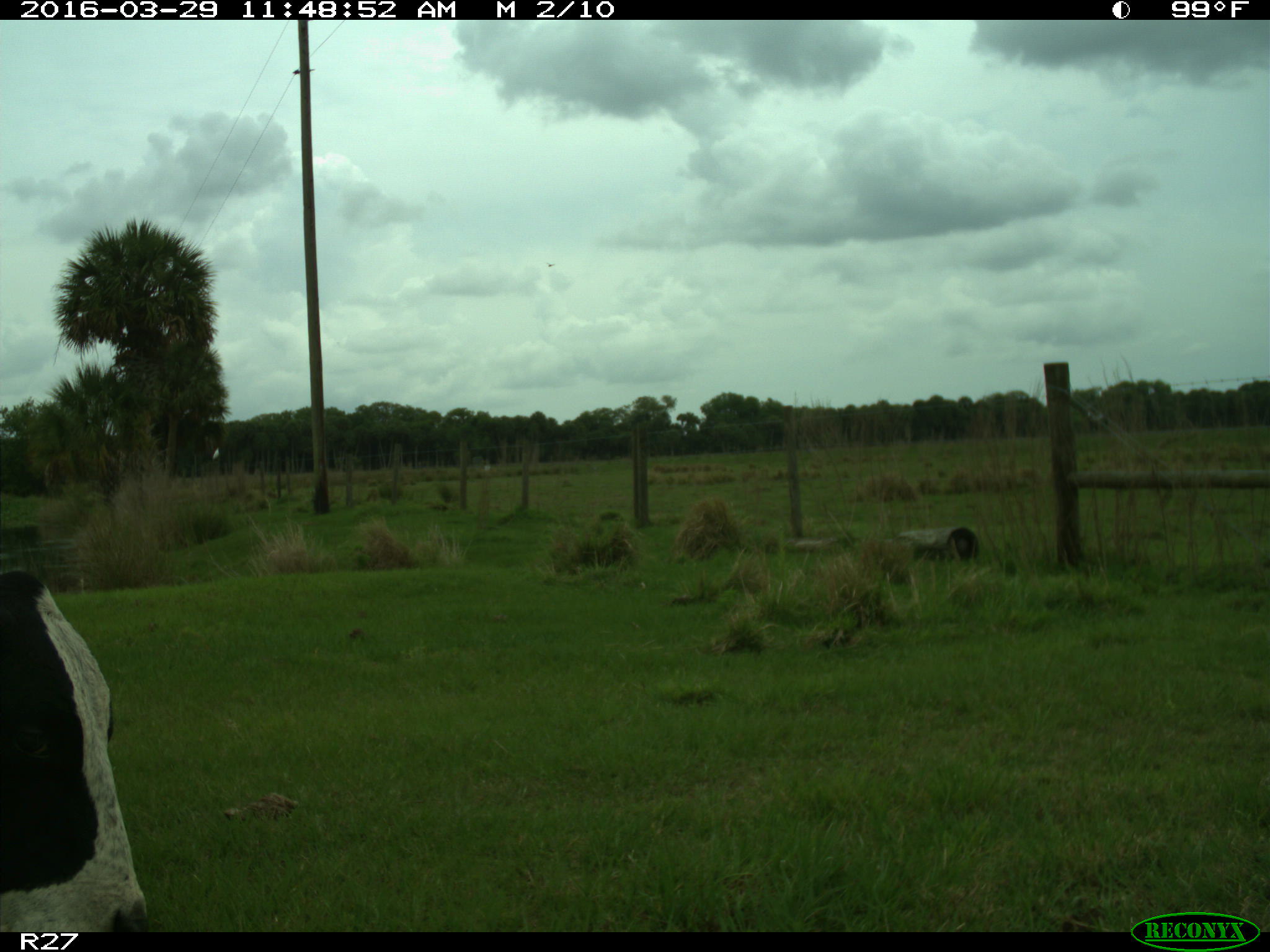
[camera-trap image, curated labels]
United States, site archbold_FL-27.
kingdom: Animalia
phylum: Chordata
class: Mammalia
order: Artiodactyla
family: Bovidae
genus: Bos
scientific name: Bos taurus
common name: domestic cow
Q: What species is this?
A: Bos taurus (domestic cow).